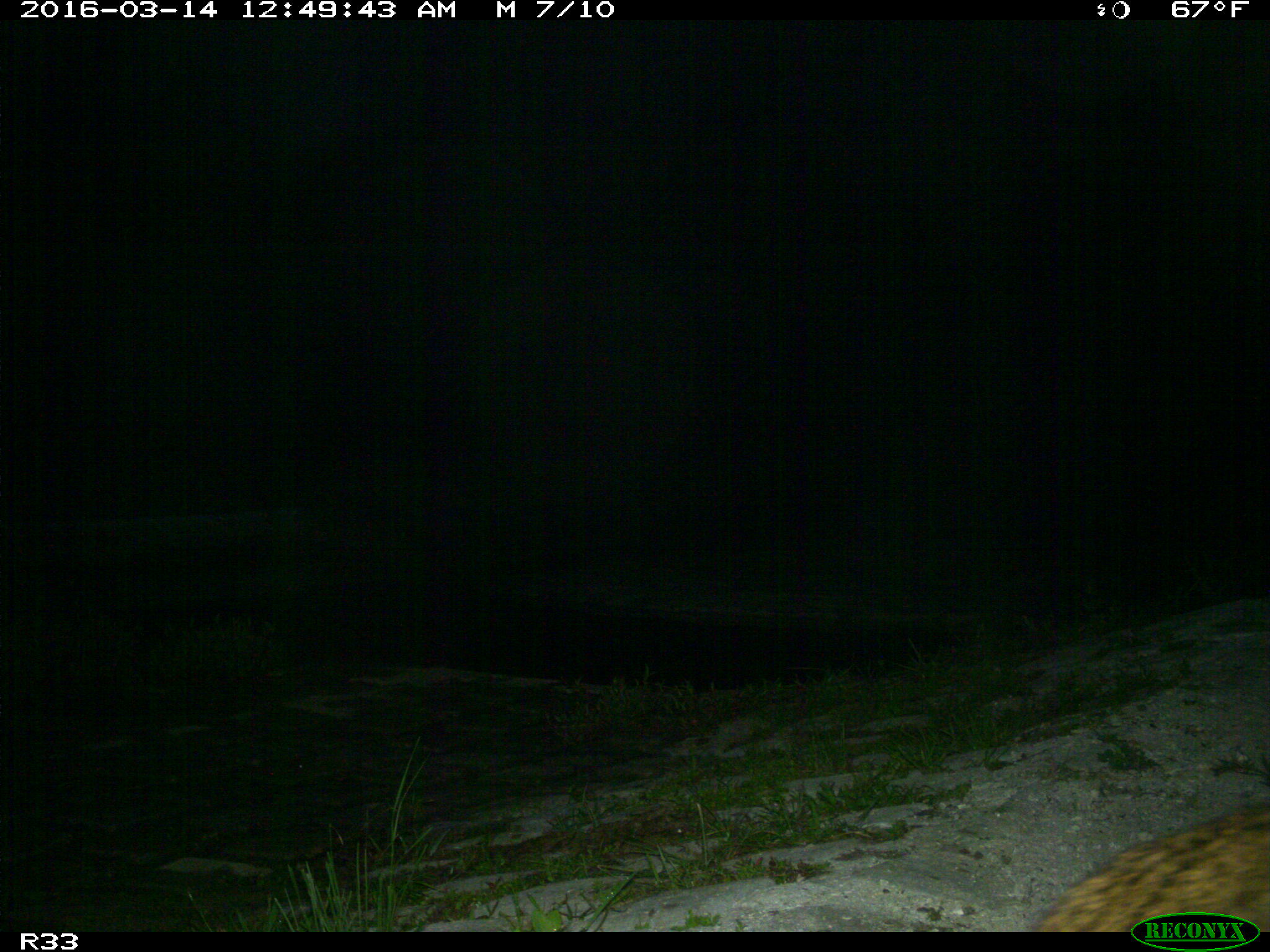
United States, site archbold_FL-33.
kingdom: Animalia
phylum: Chordata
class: Mammalia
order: Carnivora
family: Felidae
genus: Lynx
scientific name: Lynx rufus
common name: bobcat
Lynx rufus (bobcat).